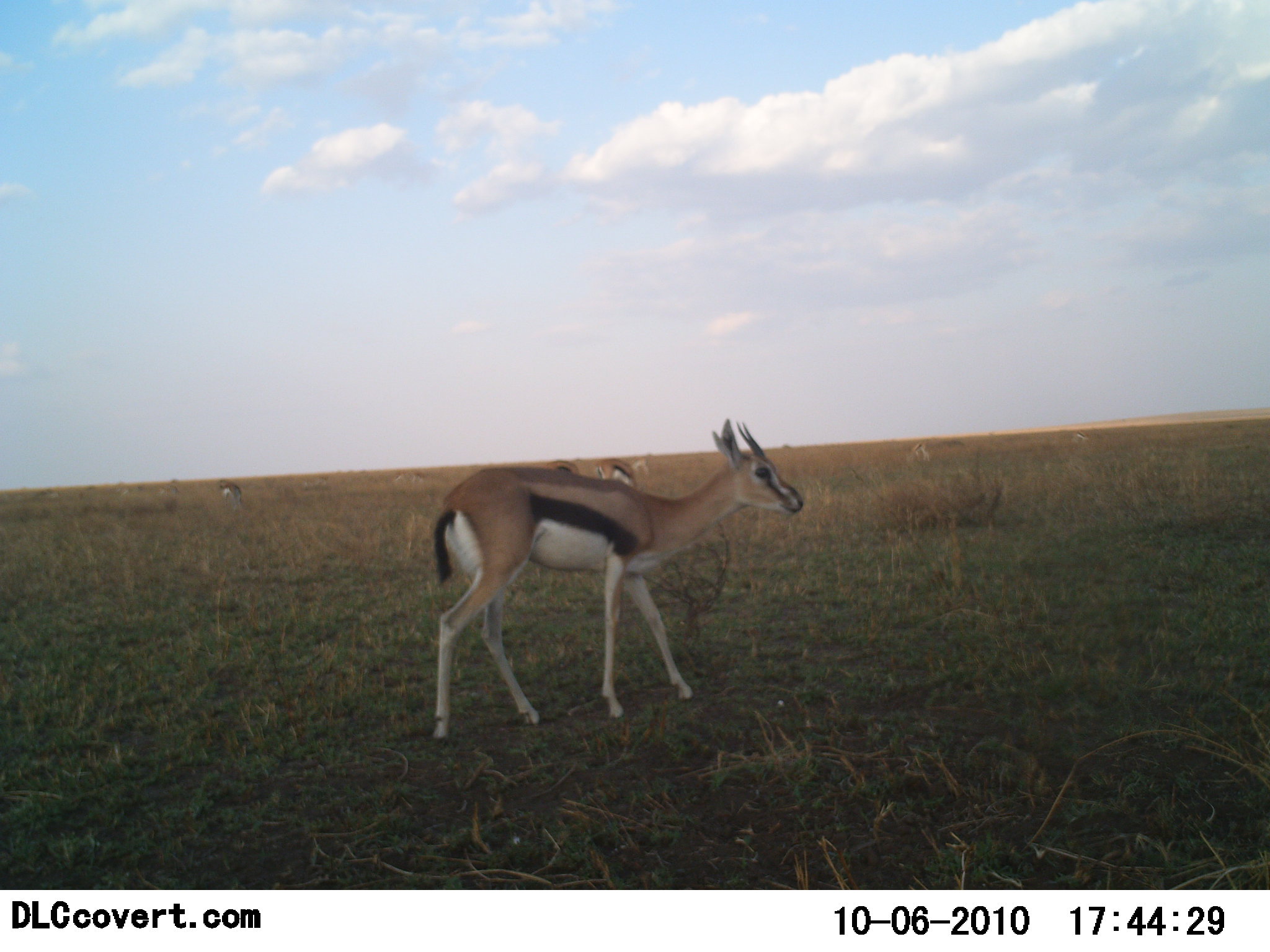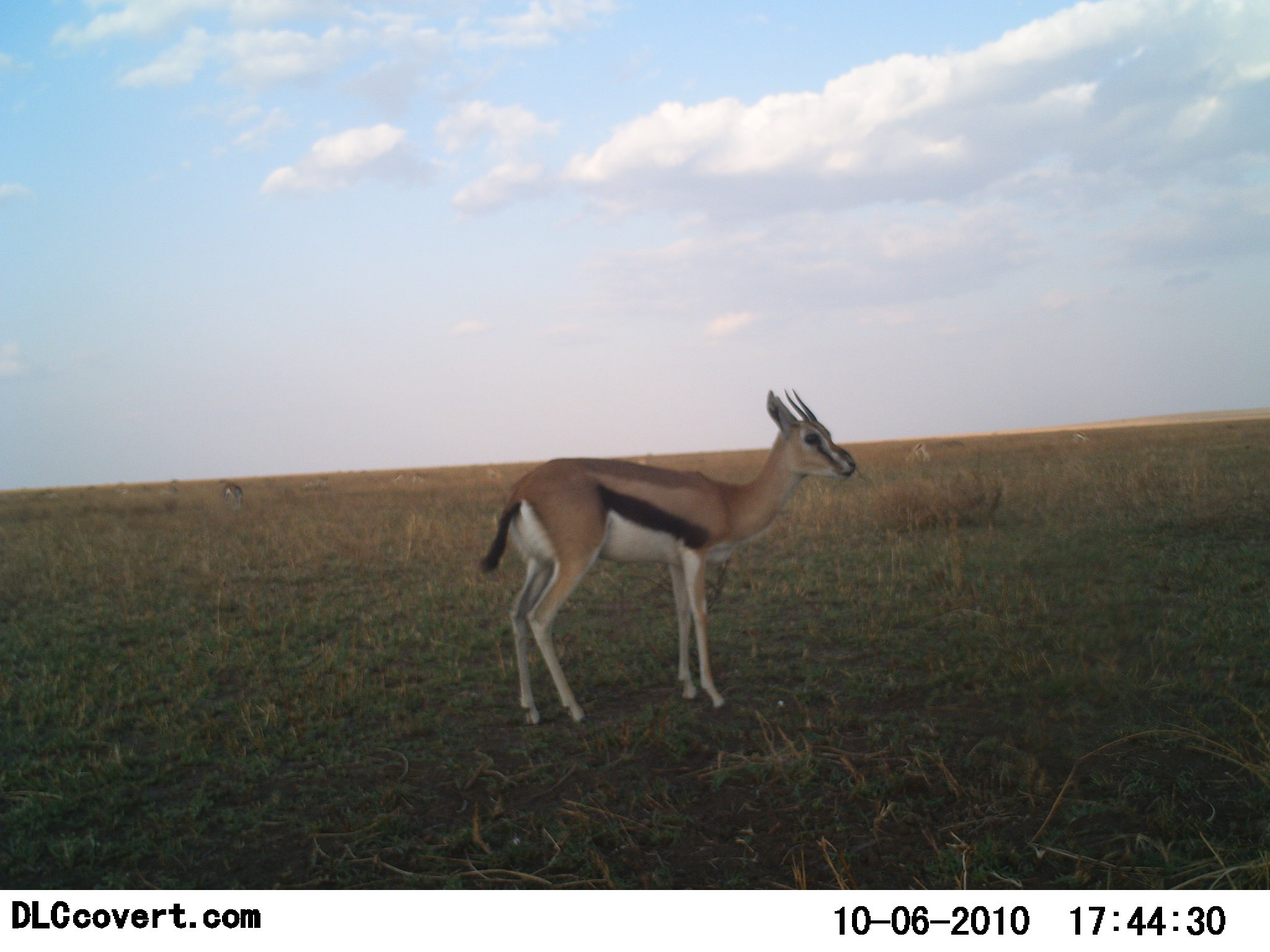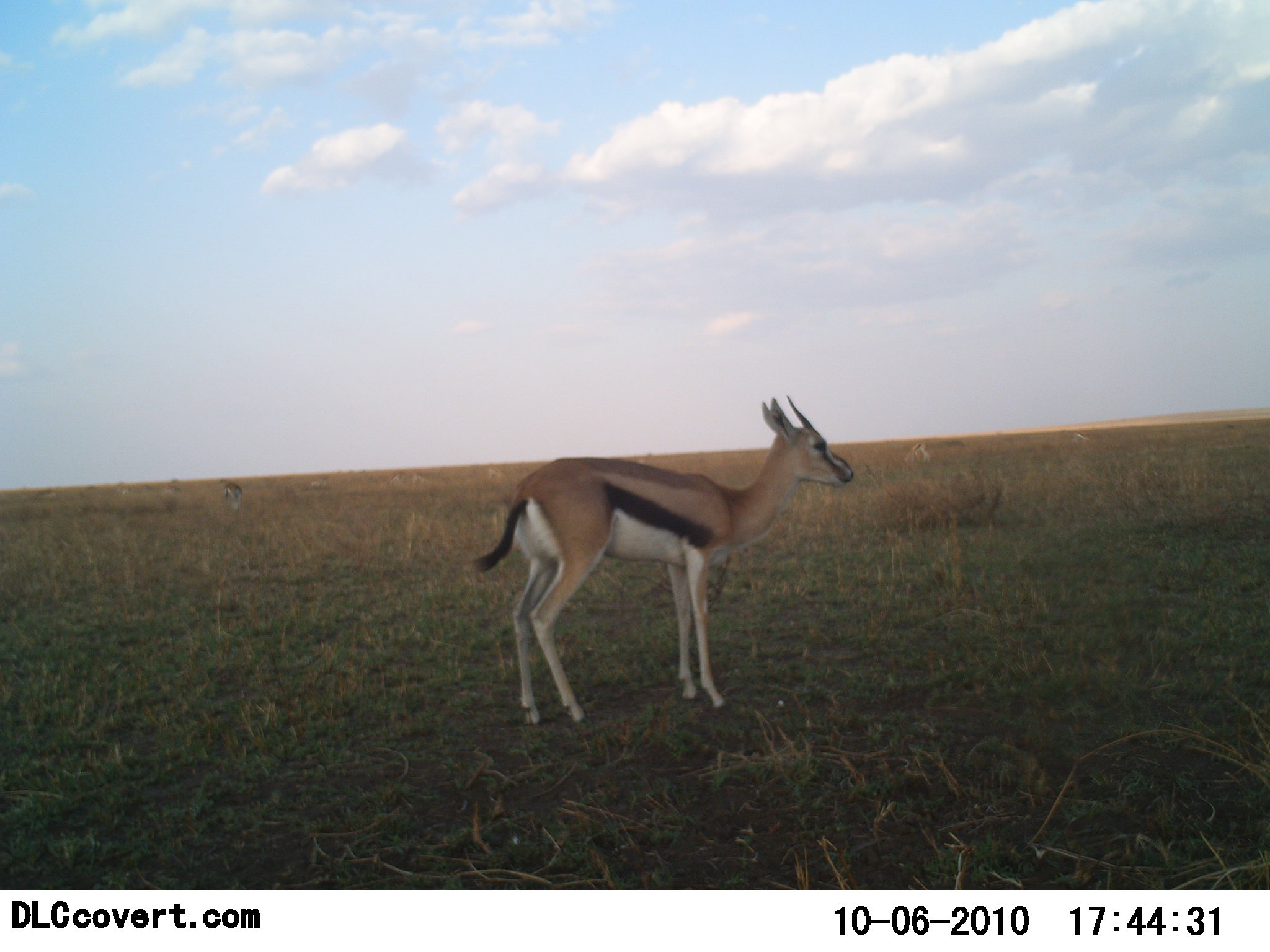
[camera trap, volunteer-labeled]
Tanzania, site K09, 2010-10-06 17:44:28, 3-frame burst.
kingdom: Animalia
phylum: Chordata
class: Mammalia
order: Artiodactyla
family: Bovidae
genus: Eudorcas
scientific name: Eudorcas thomsonii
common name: thomson's gazelle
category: gazellethomsons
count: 1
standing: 84%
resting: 0%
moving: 32%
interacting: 0%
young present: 0%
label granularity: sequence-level